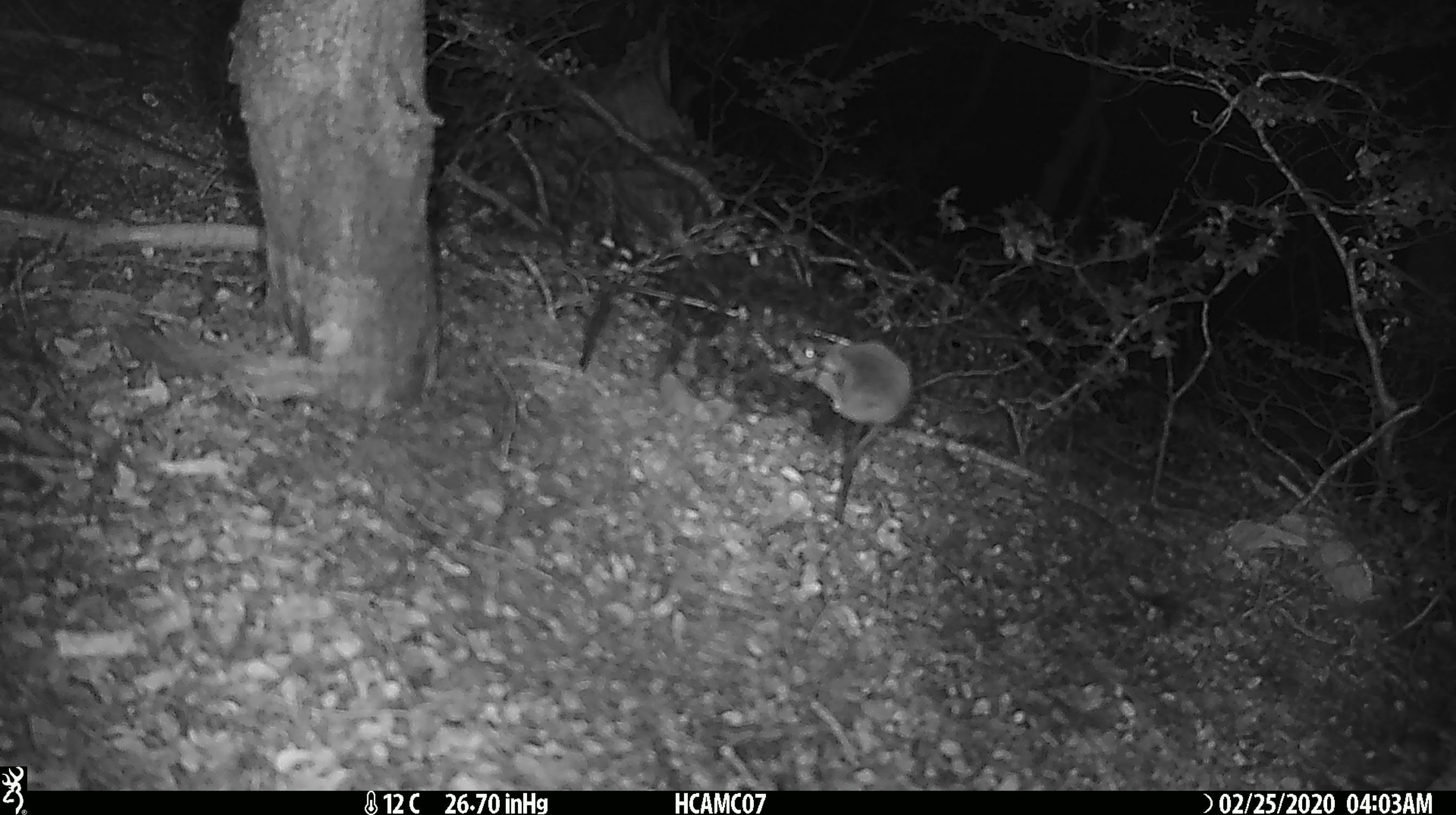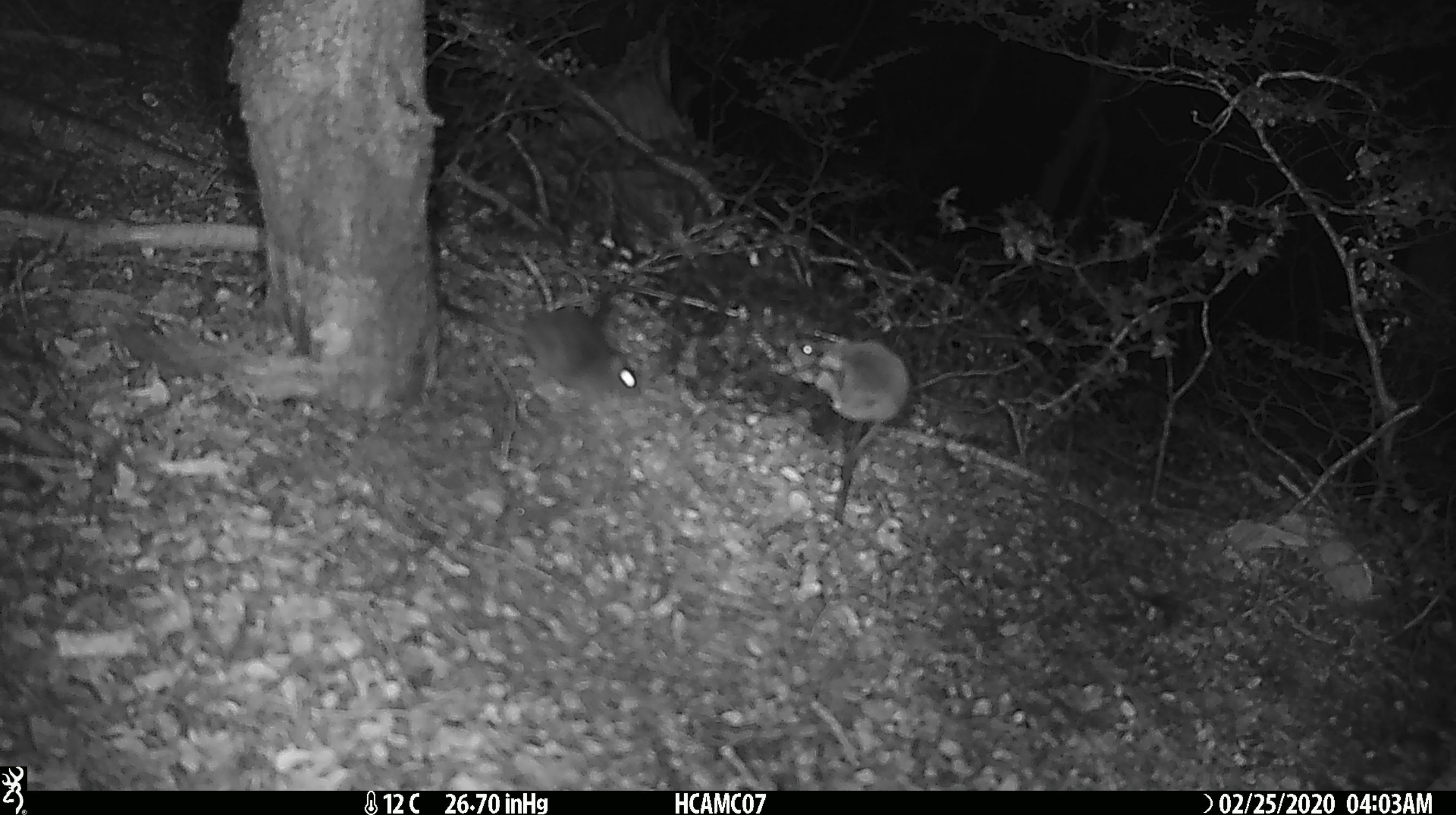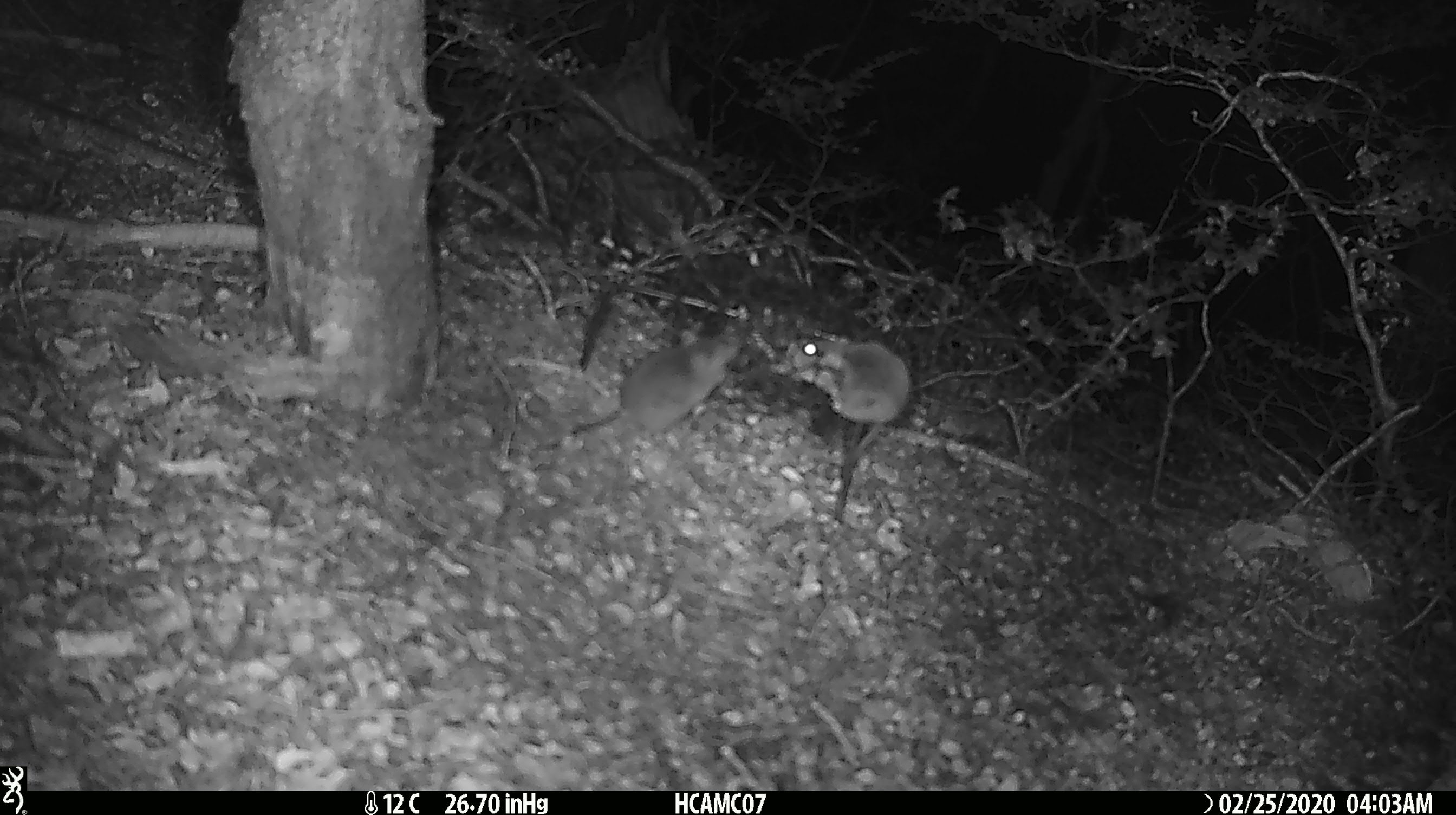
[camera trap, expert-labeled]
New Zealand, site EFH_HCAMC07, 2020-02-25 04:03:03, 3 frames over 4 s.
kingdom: Animalia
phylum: Chordata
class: Mammalia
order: Rodentia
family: Muridae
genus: Mus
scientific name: Mus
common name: mouse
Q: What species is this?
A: Mouse (Mus).